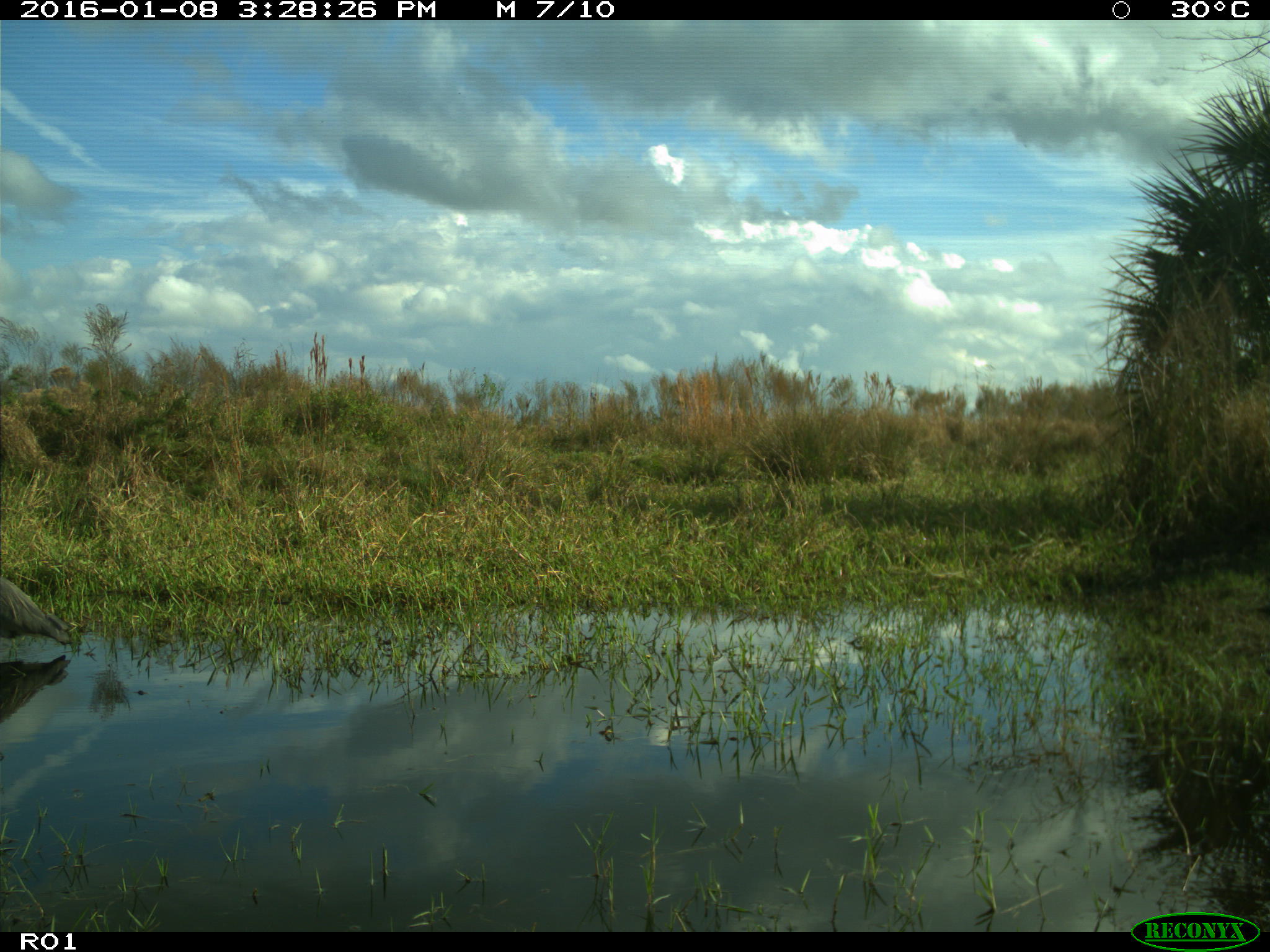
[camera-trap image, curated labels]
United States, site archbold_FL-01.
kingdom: Animalia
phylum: Chordata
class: Aves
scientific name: Aves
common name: birds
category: unidentified bird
Unidentified bird (birds) (Aves).